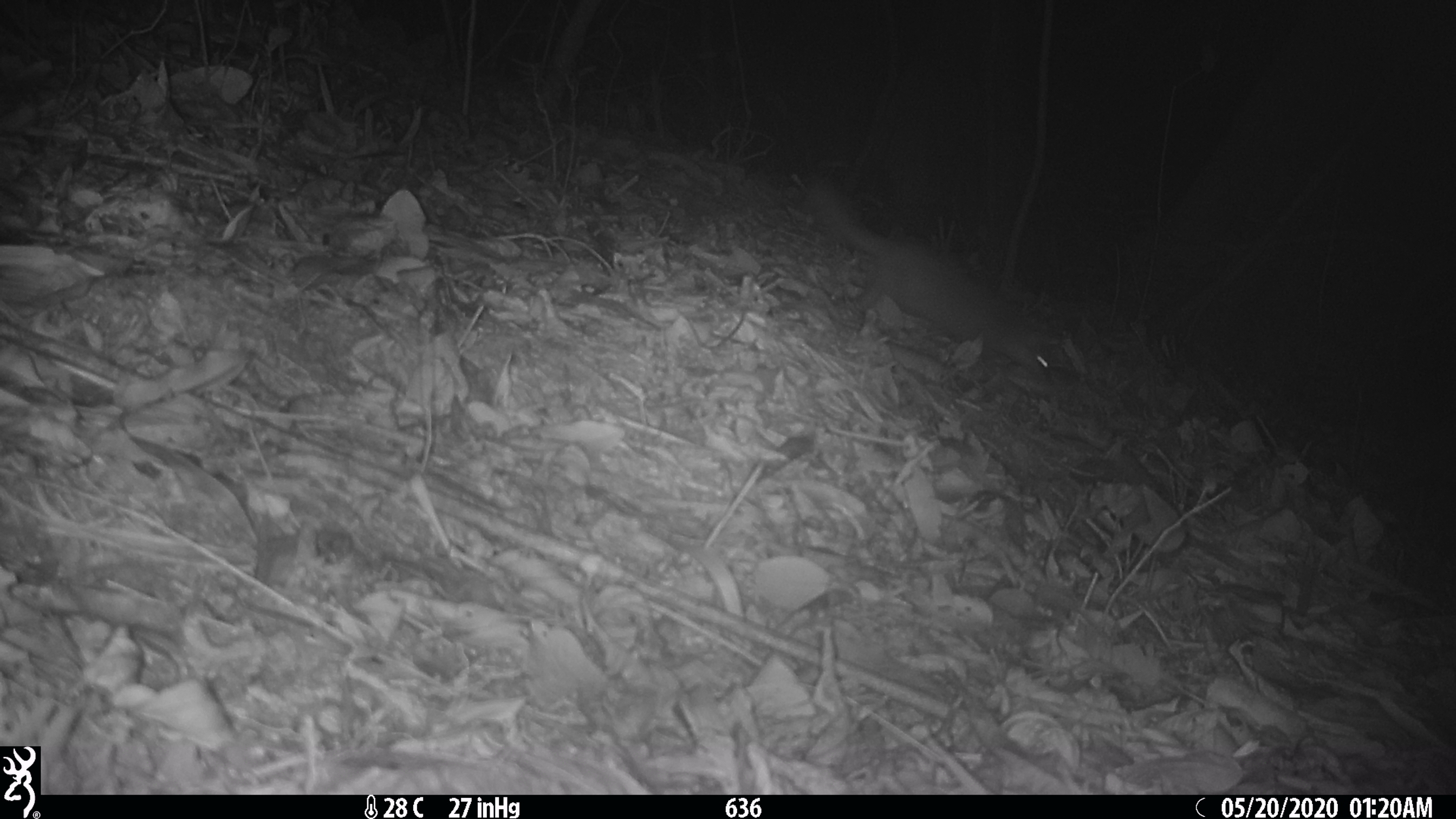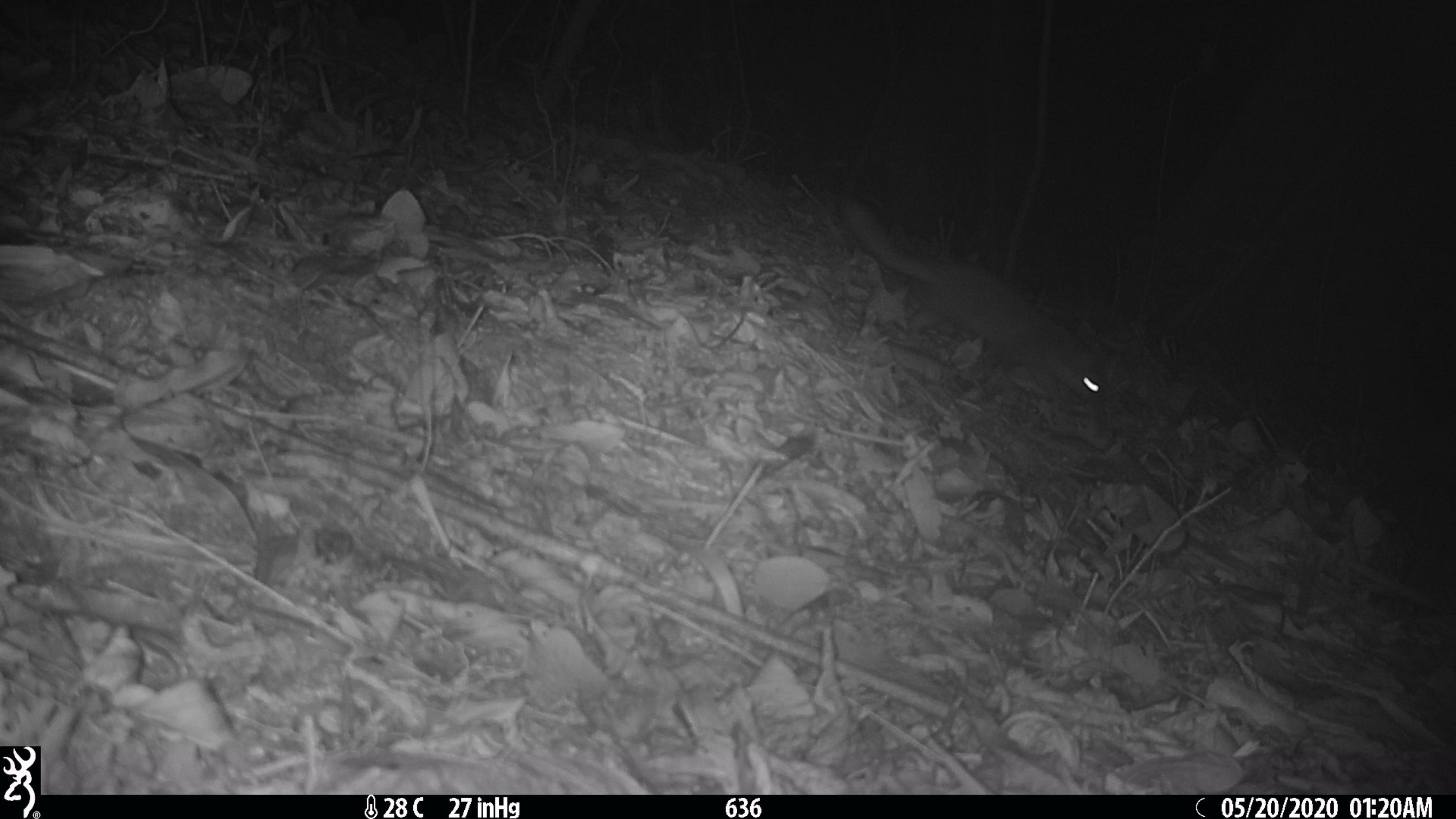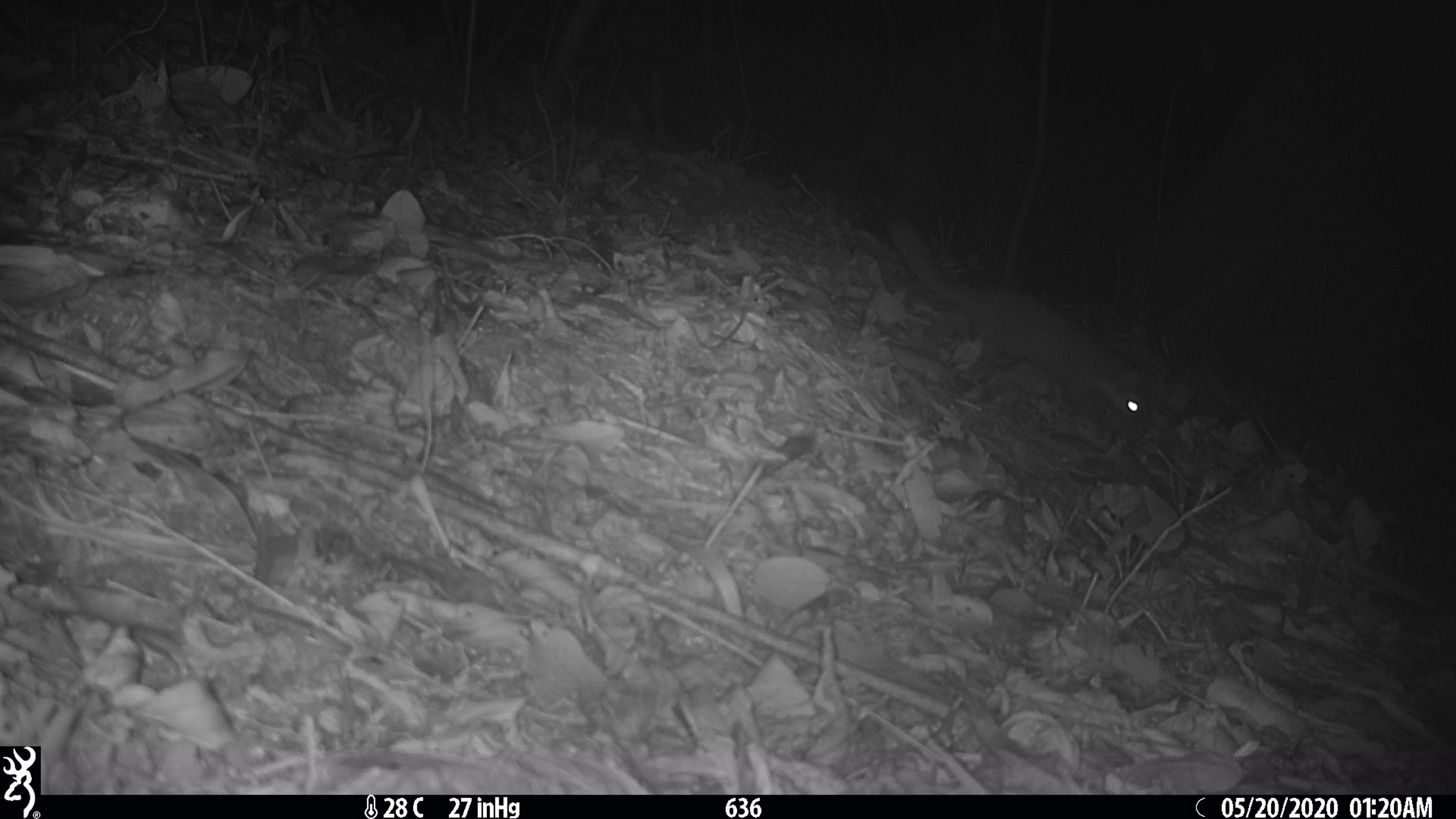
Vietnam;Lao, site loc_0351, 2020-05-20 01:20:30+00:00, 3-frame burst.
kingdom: Animalia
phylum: Chordata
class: Mammalia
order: Carnivora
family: Mustelidae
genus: Melogale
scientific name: Melogale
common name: ferret badger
Ferret badger (Melogale). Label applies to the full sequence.